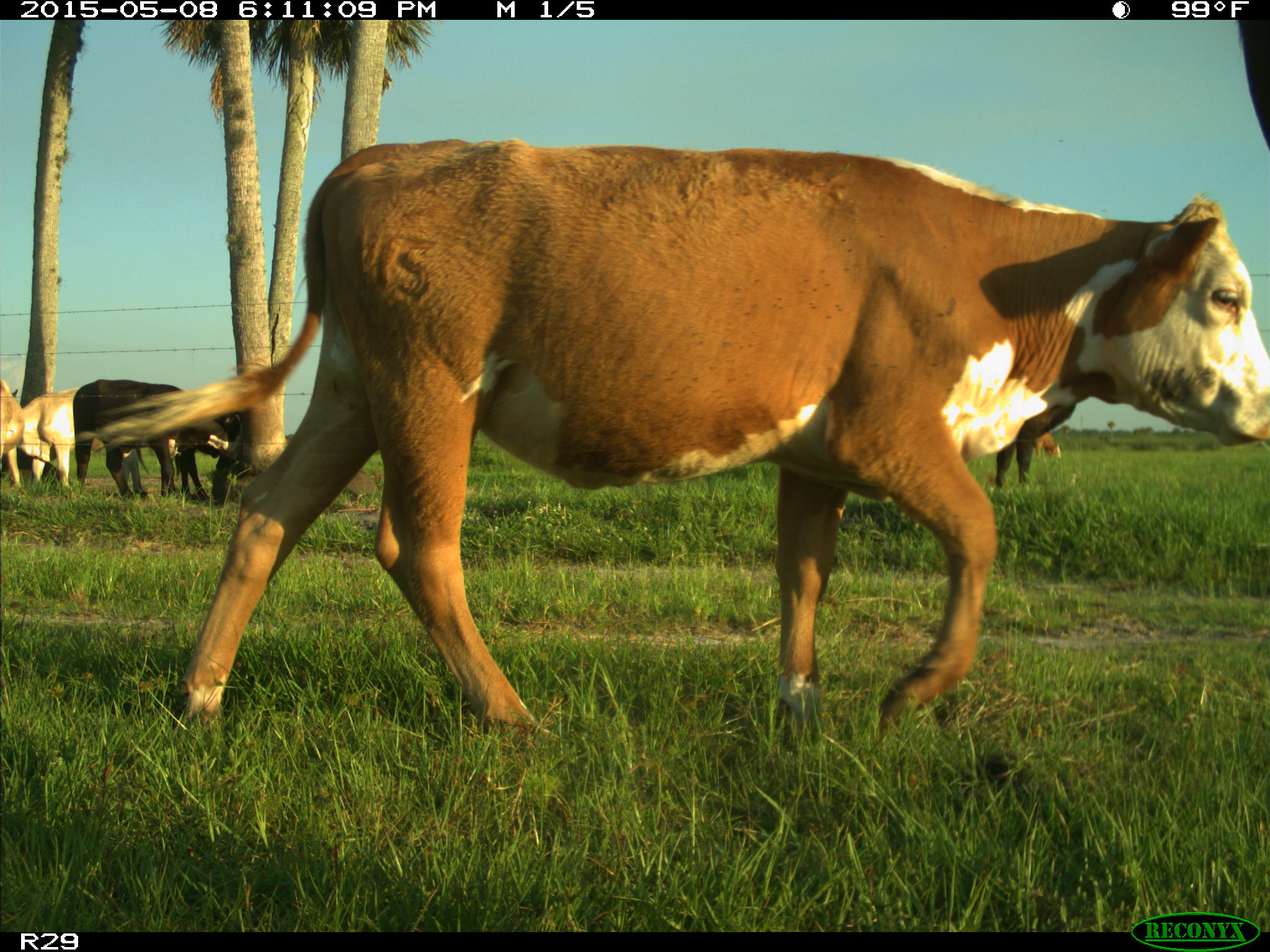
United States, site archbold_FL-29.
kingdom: Animalia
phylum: Chordata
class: Mammalia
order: Artiodactyla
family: Bovidae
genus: Bos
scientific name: Bos taurus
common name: domestic cow